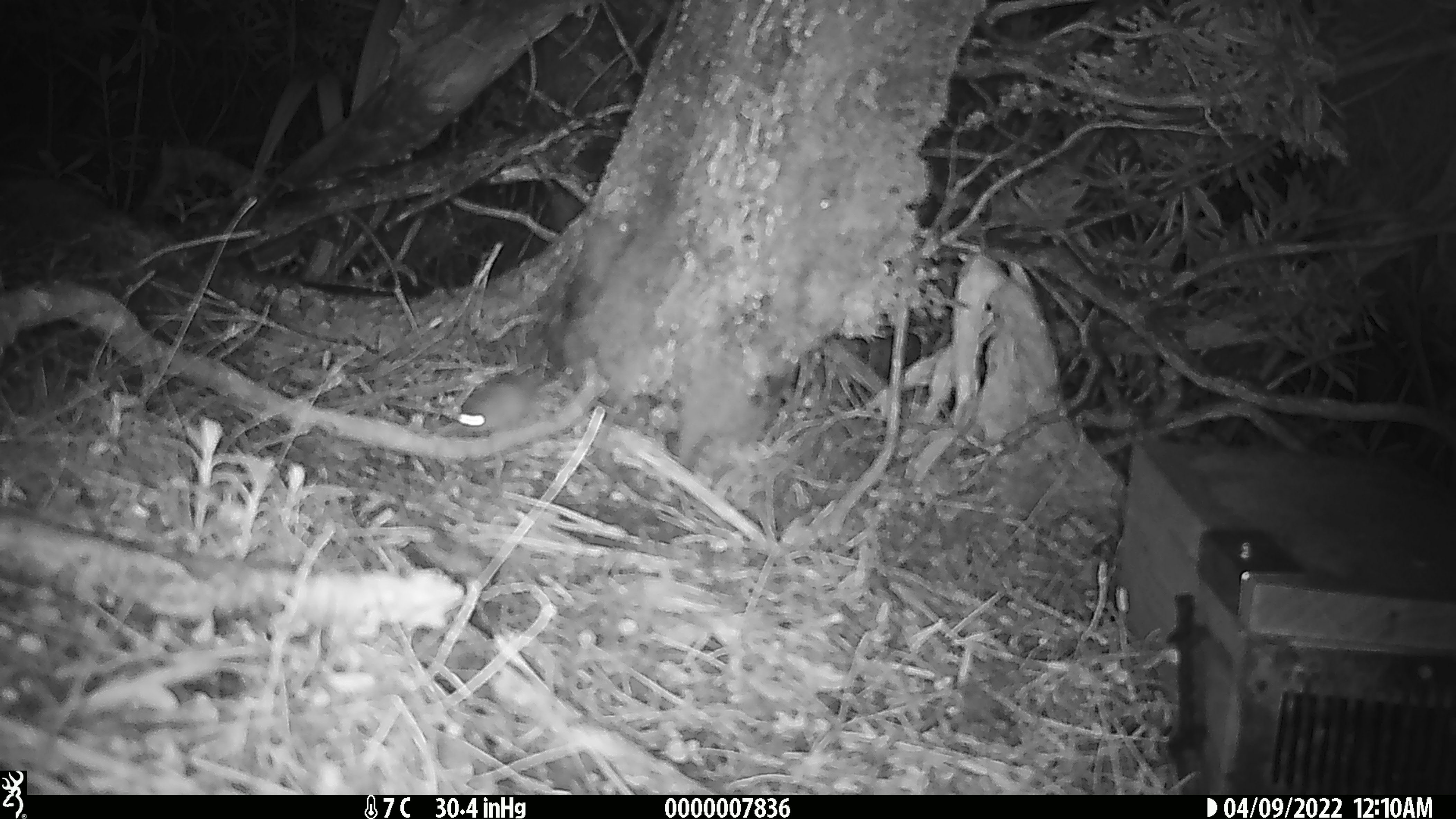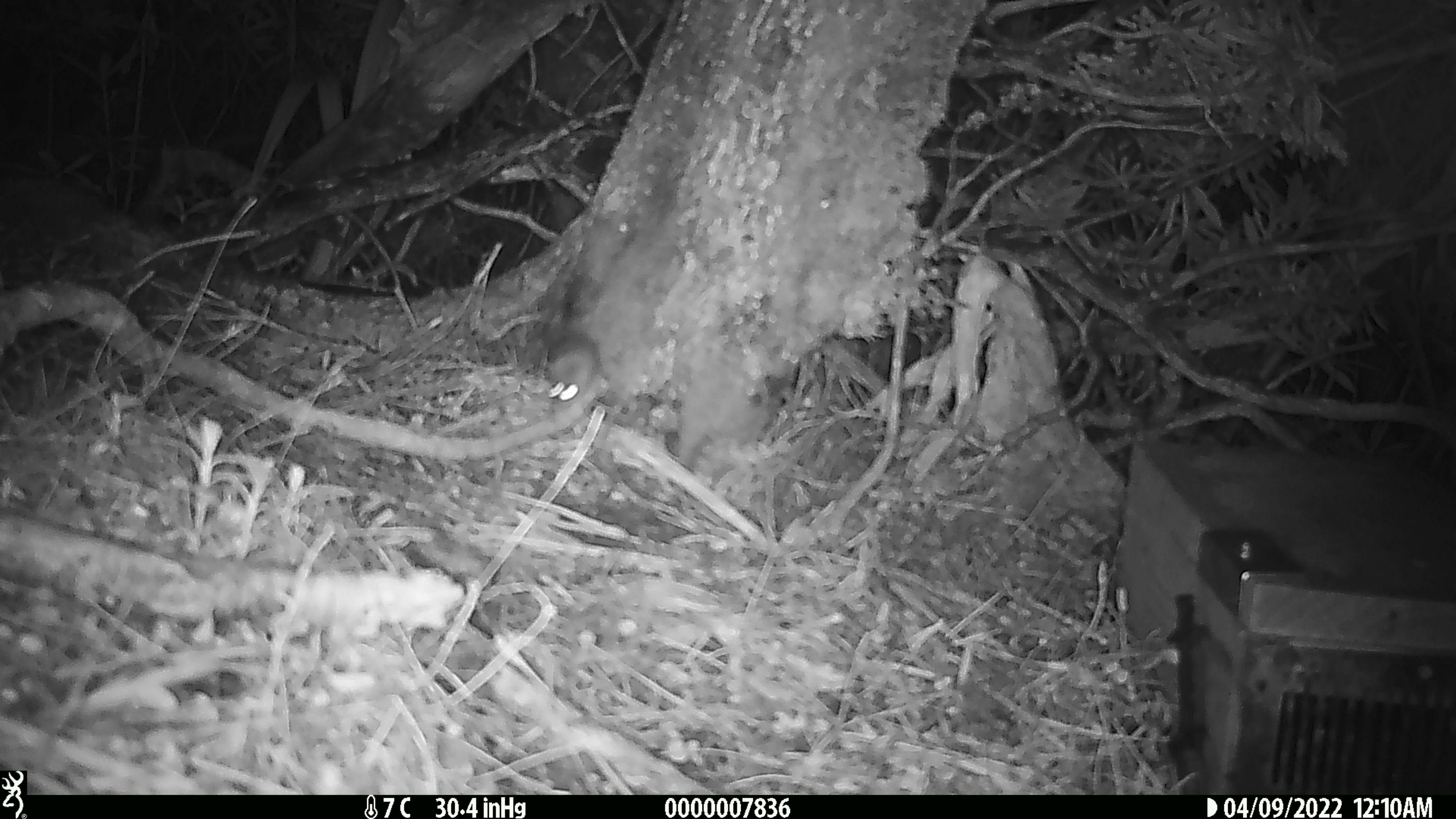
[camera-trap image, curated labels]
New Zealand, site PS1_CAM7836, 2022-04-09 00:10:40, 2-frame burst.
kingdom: Animalia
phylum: Chordata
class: Mammalia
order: Rodentia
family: Muridae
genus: Mus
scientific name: Mus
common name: mouse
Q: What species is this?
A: Mouse (Mus).